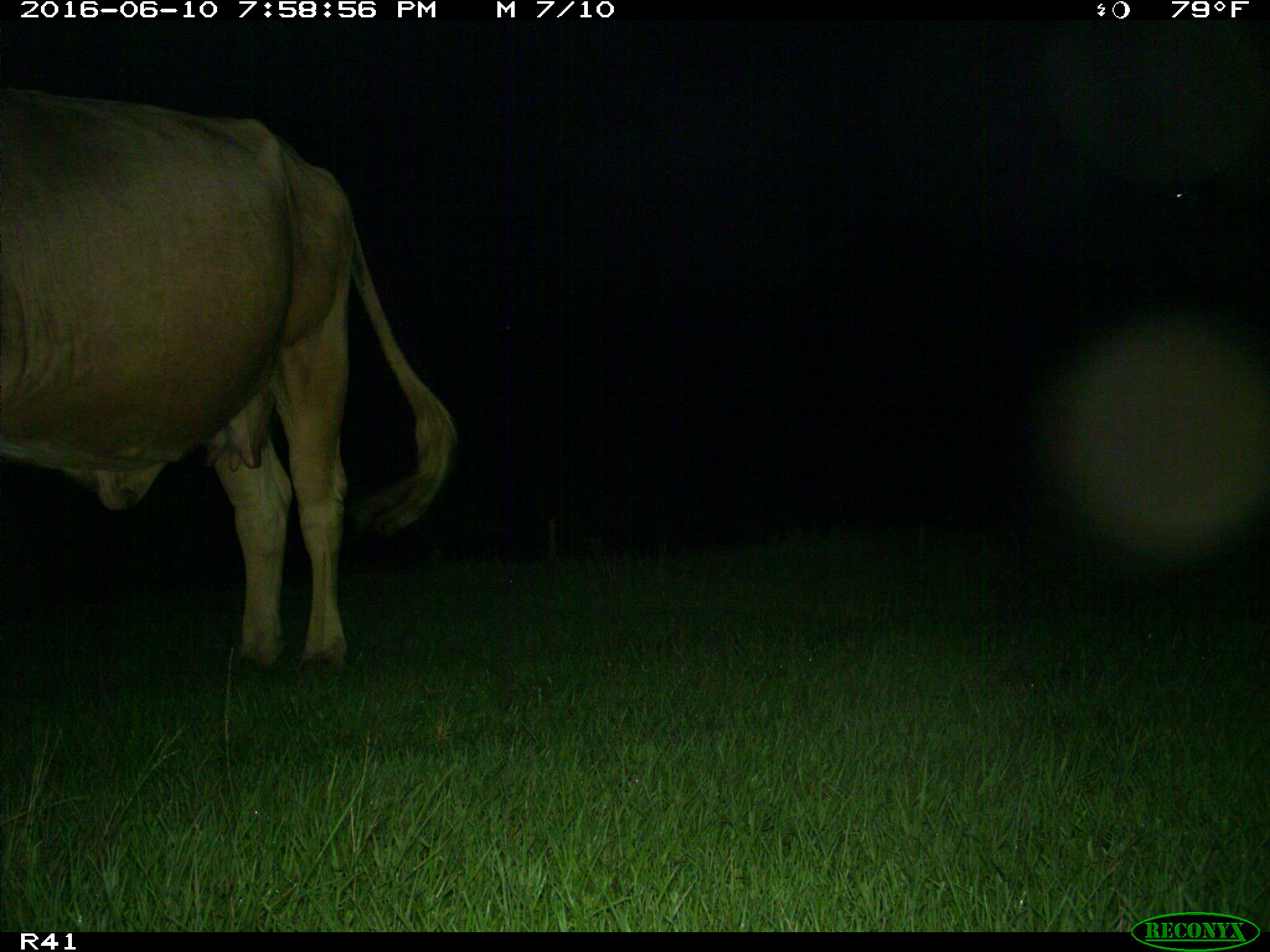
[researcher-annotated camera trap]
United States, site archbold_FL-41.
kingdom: Animalia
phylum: Chordata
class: Mammalia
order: Artiodactyla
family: Bovidae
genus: Bos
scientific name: Bos taurus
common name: domestic cow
Bos taurus (domestic cow).